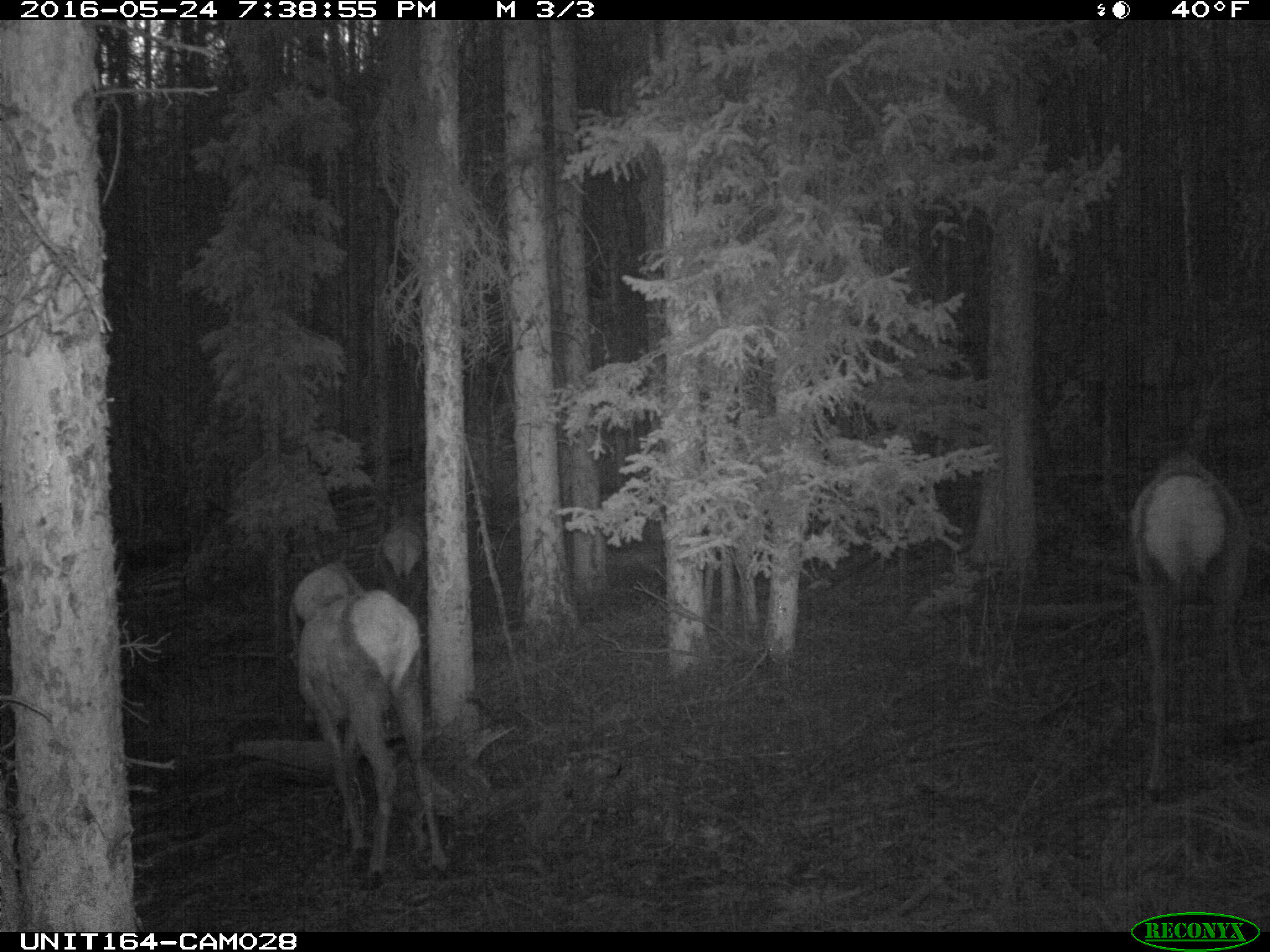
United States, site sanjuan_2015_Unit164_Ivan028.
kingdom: Animalia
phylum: Chordata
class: Mammalia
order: Artiodactyla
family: Cervidae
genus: Cervus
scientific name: Cervus elaphus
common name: red deer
Cervus elaphus (red deer).